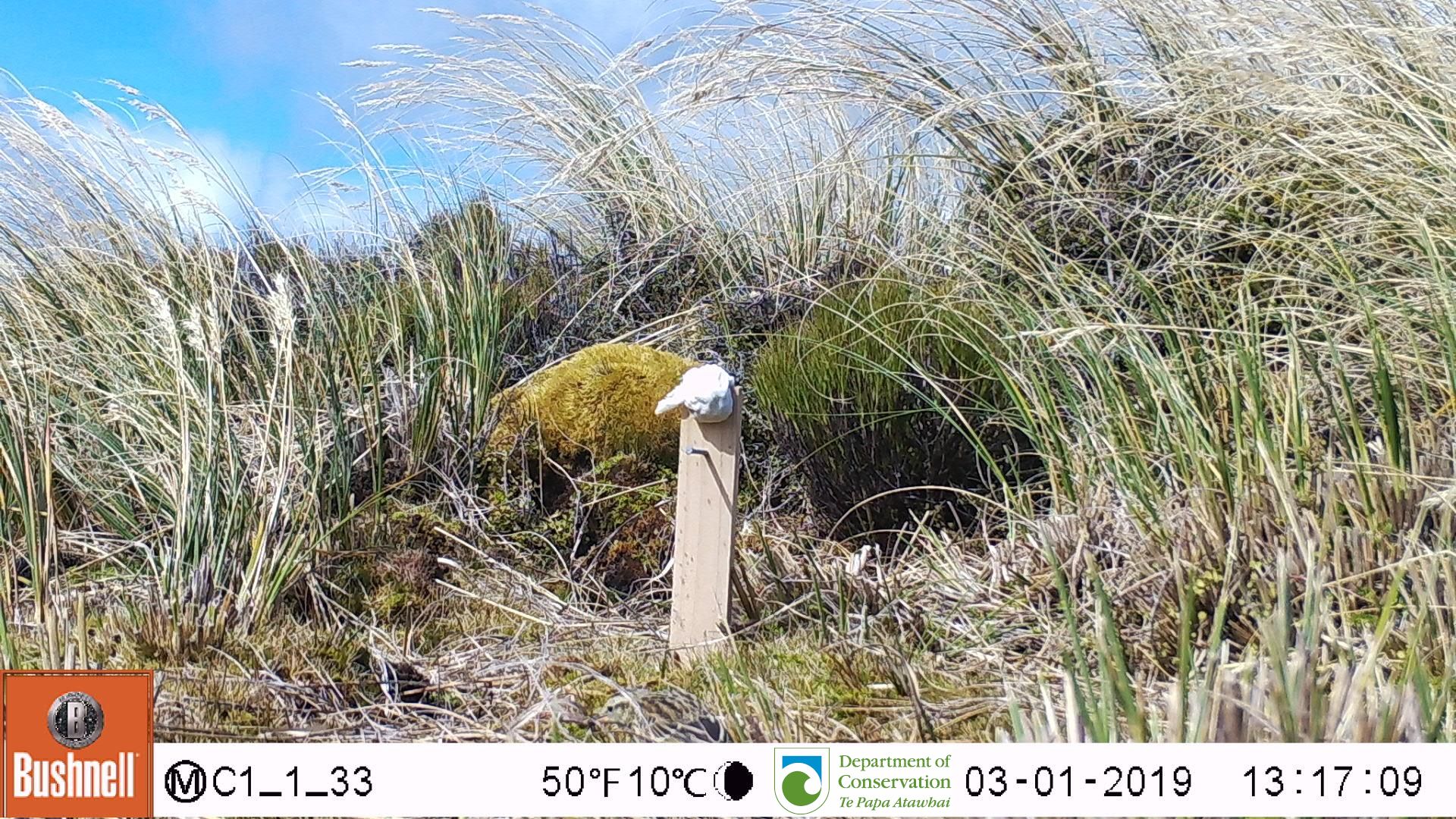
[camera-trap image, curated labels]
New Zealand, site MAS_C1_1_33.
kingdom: Animalia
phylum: Chordata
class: Aves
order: Passeriformes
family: Motacillidae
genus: Anthus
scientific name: Anthus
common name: pipit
Pipit (Anthus).